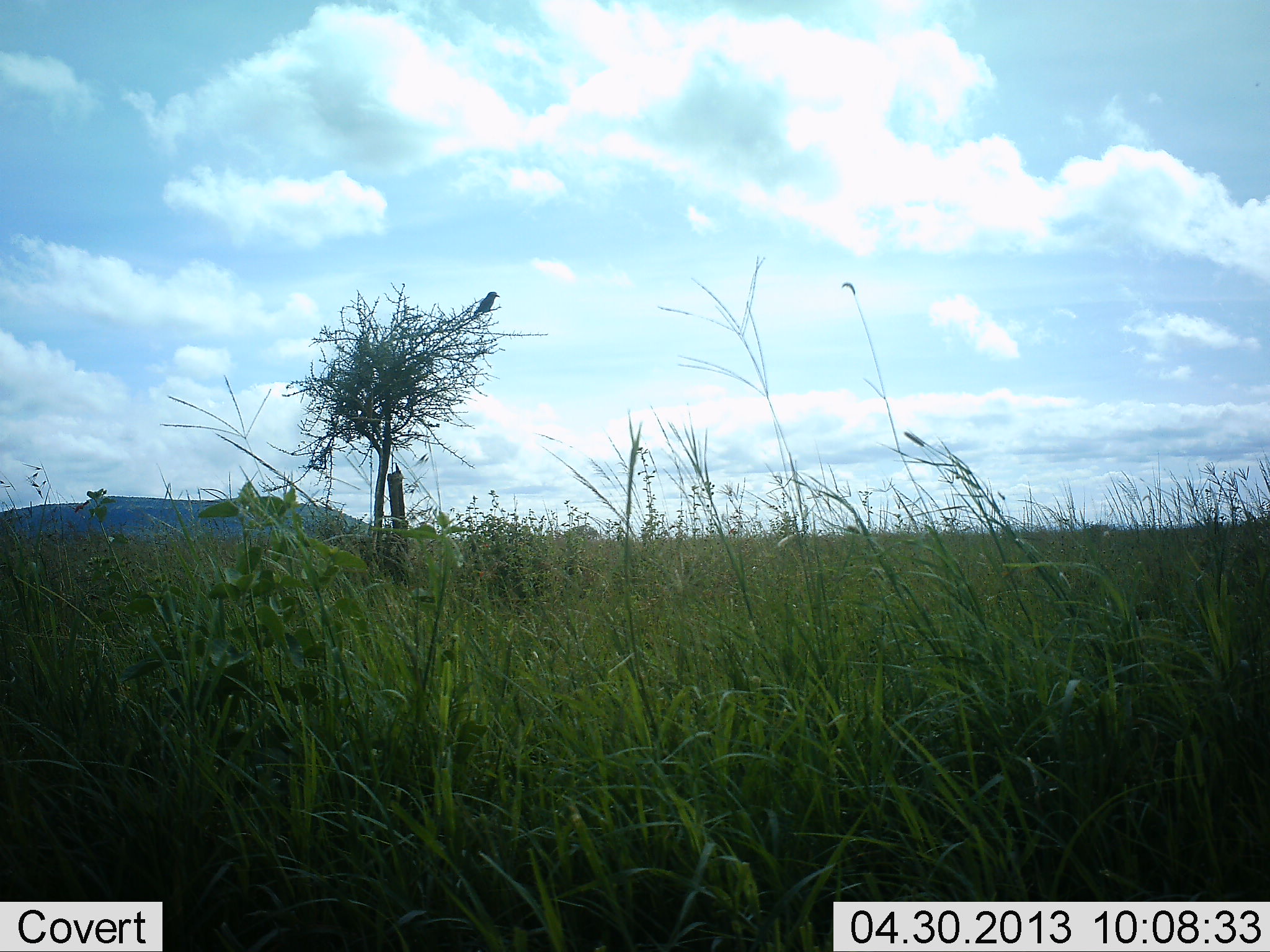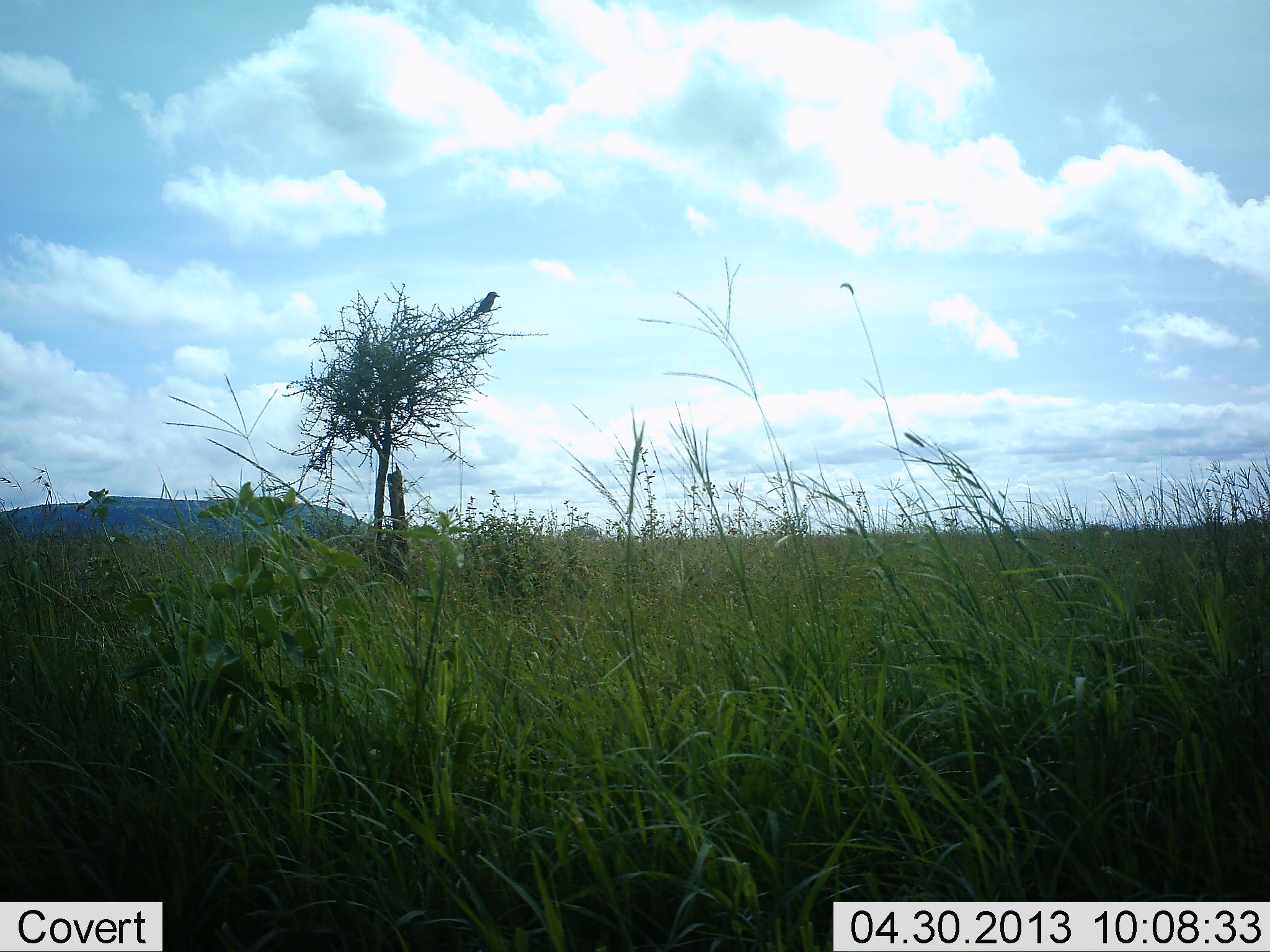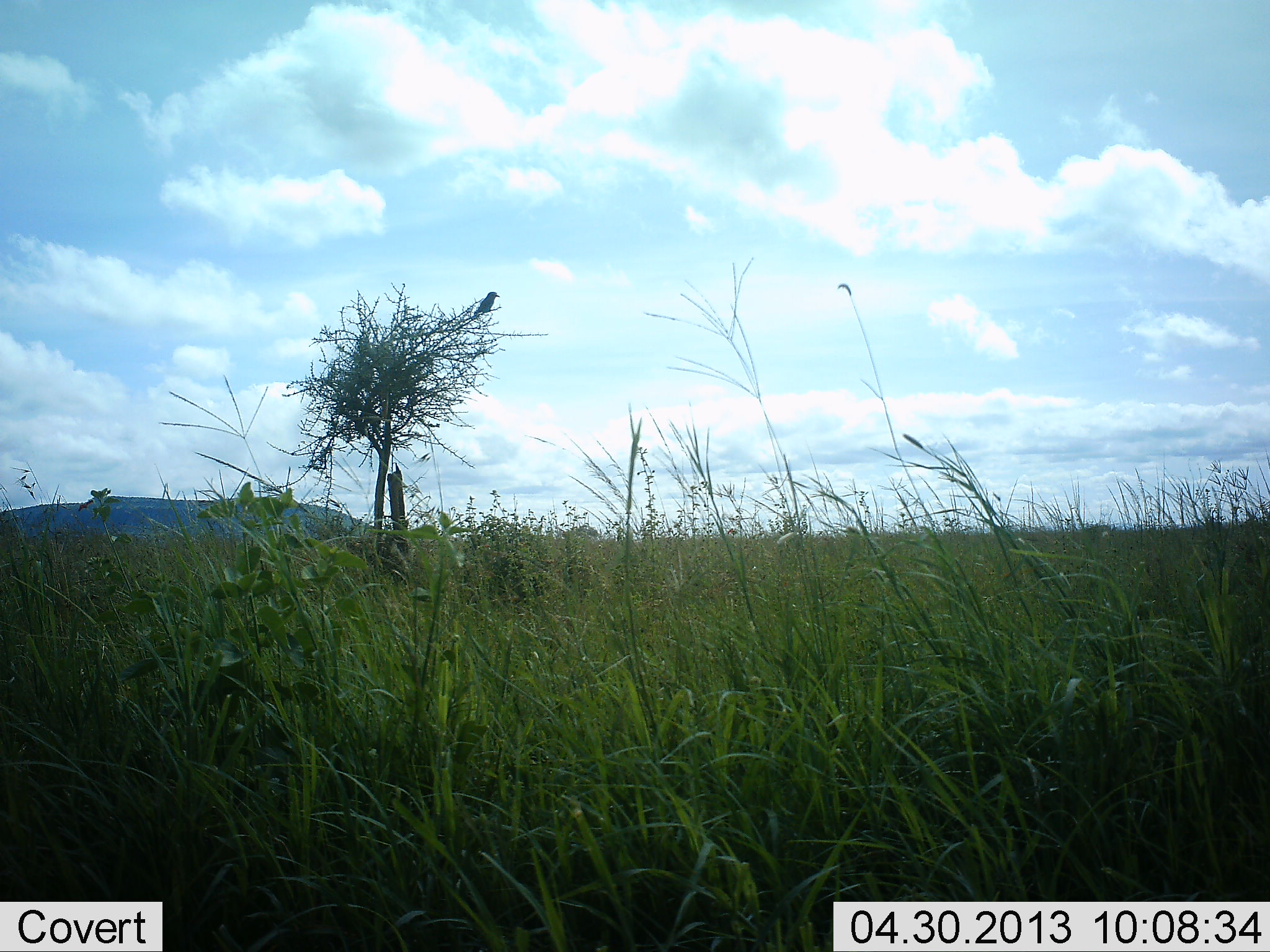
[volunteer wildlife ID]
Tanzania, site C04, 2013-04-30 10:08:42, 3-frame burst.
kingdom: Animalia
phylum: Chordata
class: Aves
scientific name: Aves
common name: bird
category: otherbird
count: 1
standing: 40%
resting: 60%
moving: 0%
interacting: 0%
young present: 0%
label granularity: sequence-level